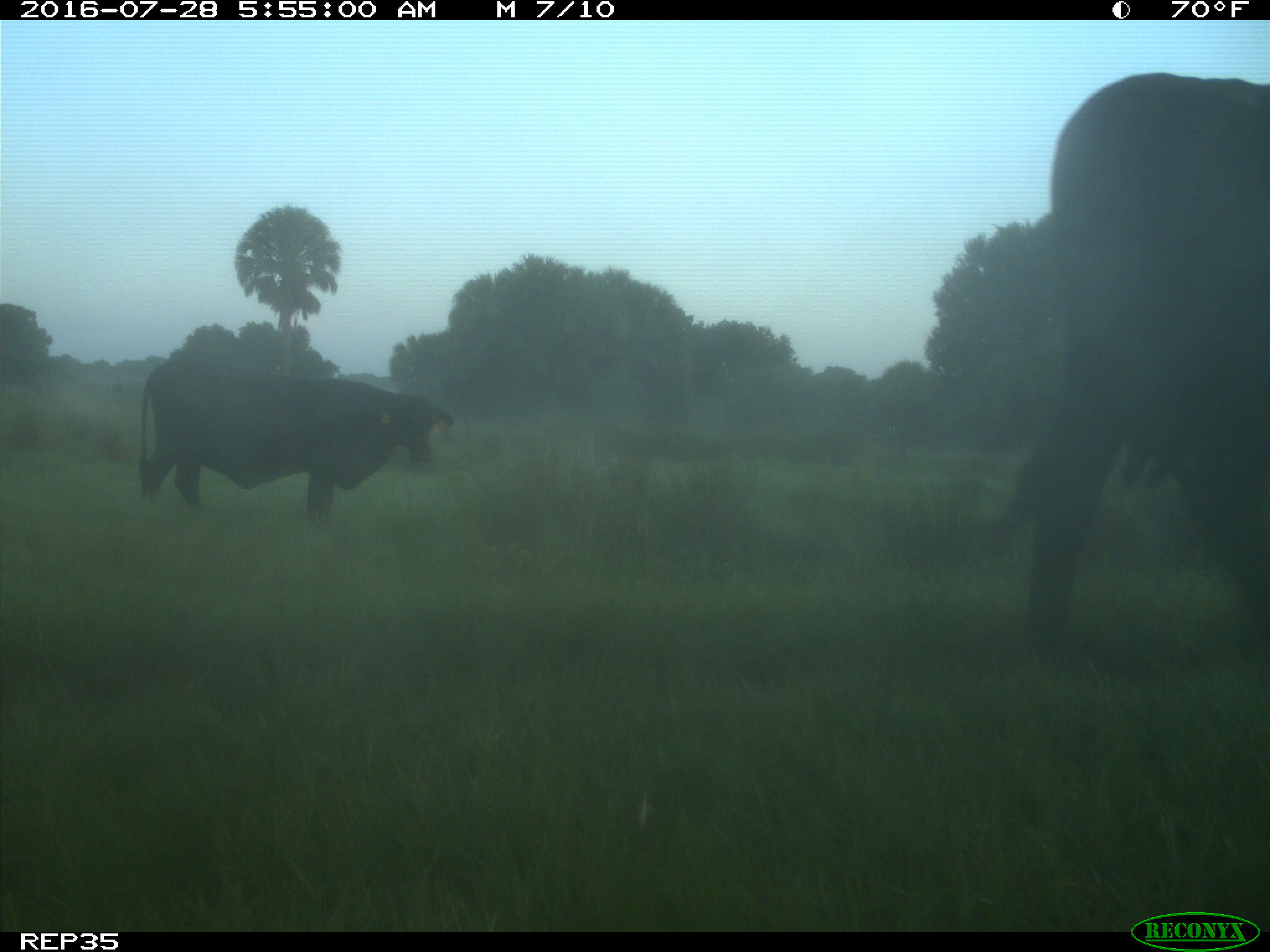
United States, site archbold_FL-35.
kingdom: Animalia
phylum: Chordata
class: Mammalia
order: Artiodactyla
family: Bovidae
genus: Bos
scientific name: Bos taurus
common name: domestic cow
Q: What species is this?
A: Bos taurus (domestic cow).